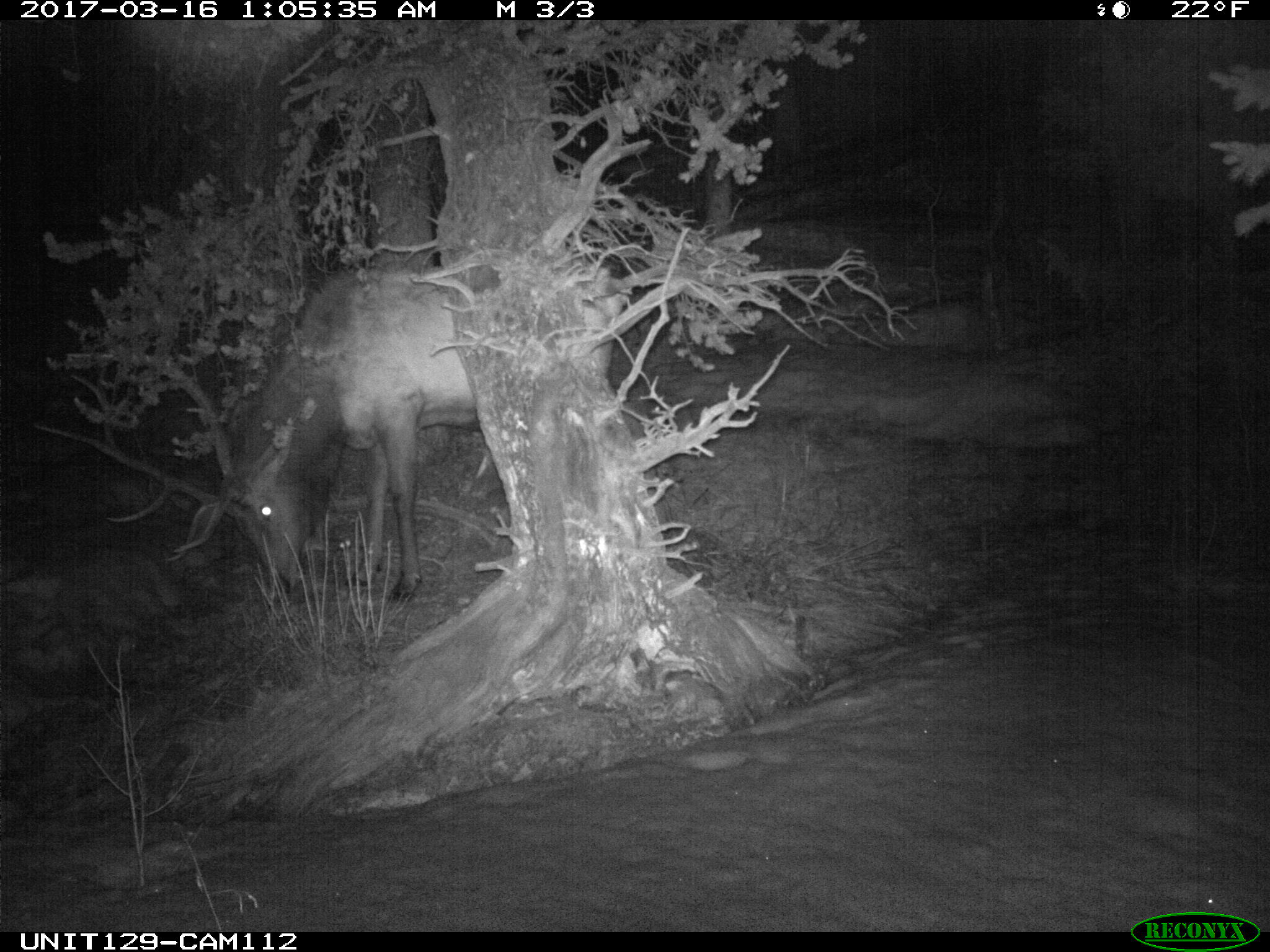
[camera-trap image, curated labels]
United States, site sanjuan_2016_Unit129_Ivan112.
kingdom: Animalia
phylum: Chordata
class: Mammalia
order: Artiodactyla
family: Cervidae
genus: Cervus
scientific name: Cervus elaphus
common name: red deer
Cervus elaphus (red deer).